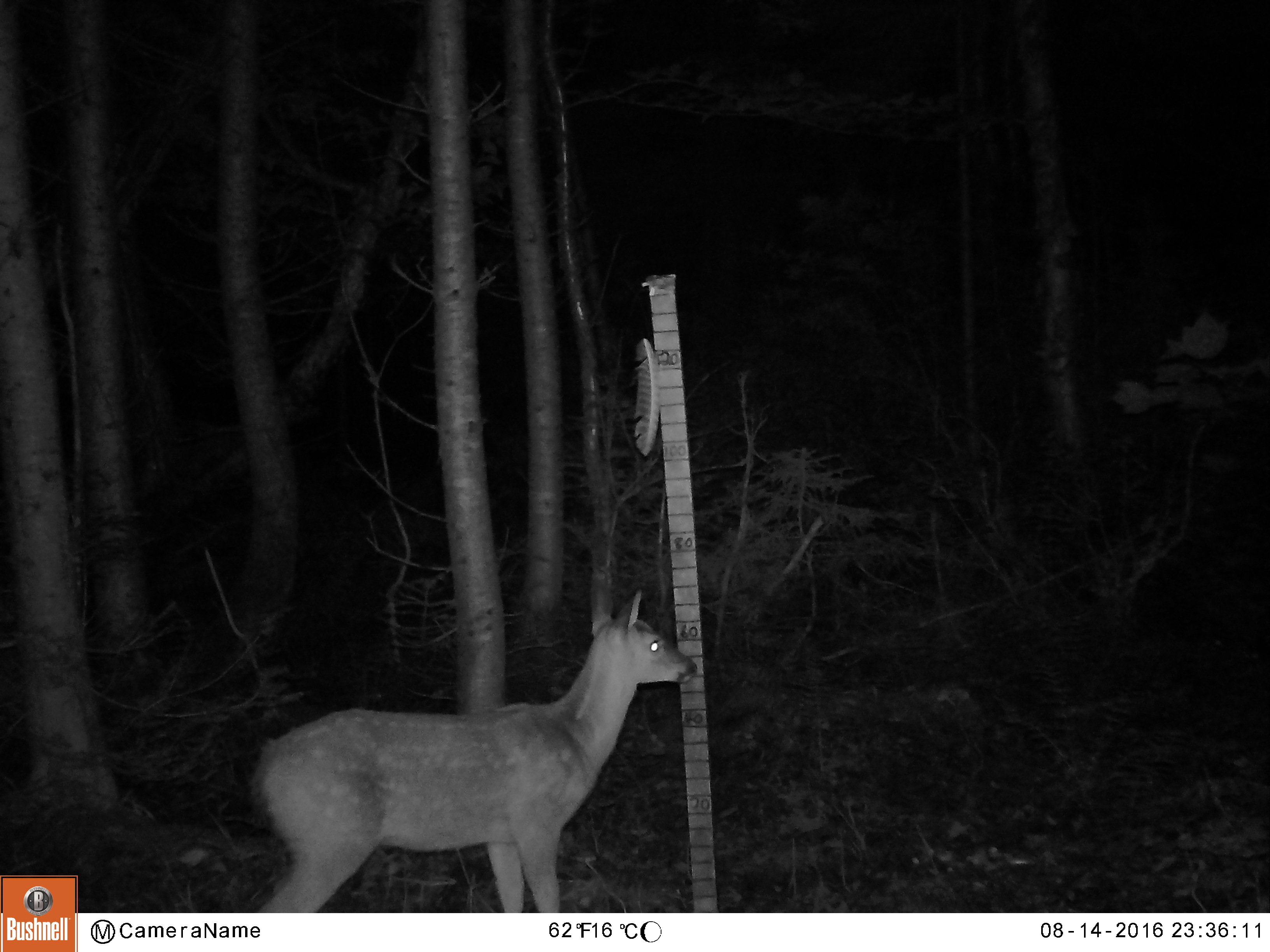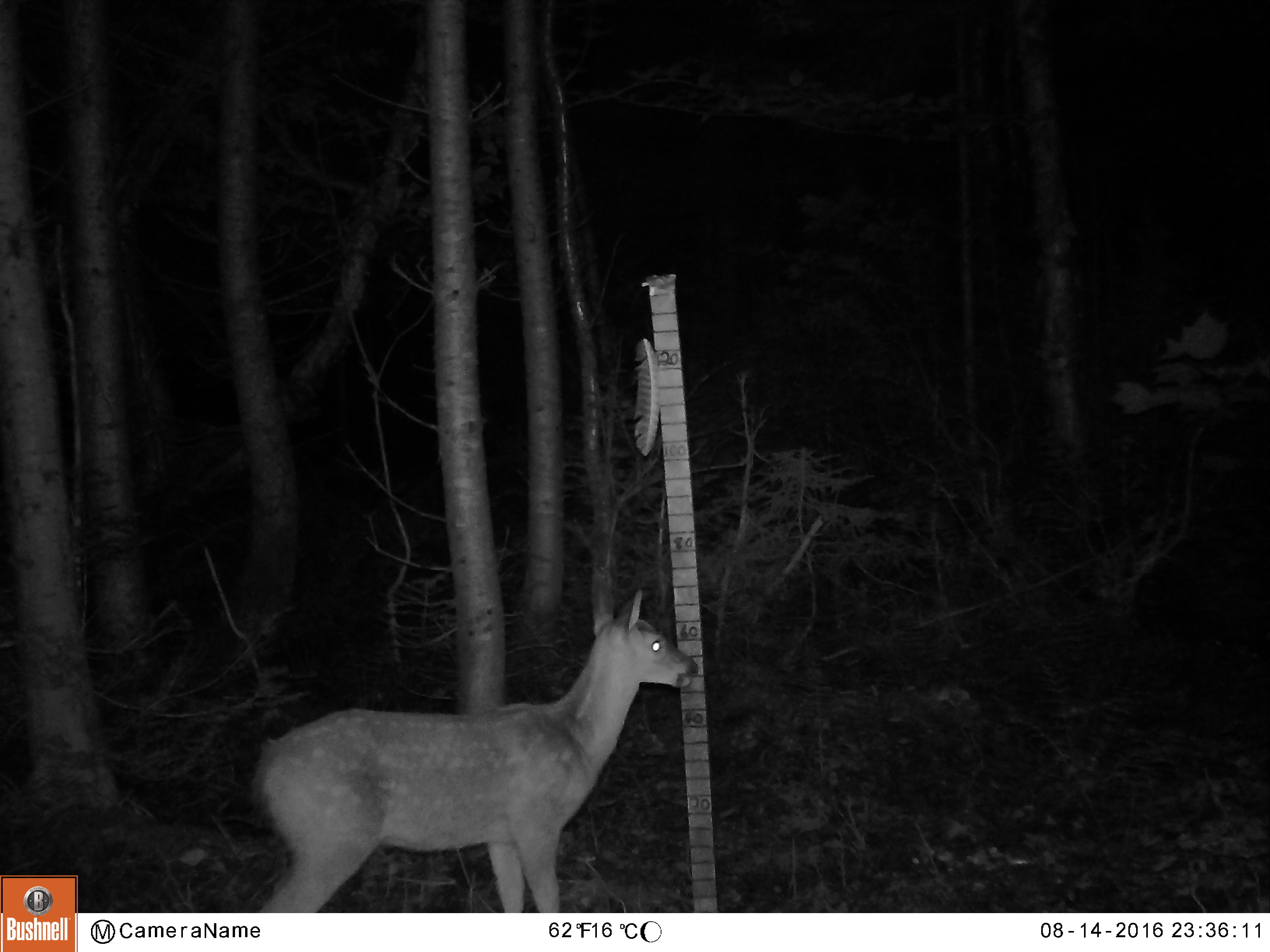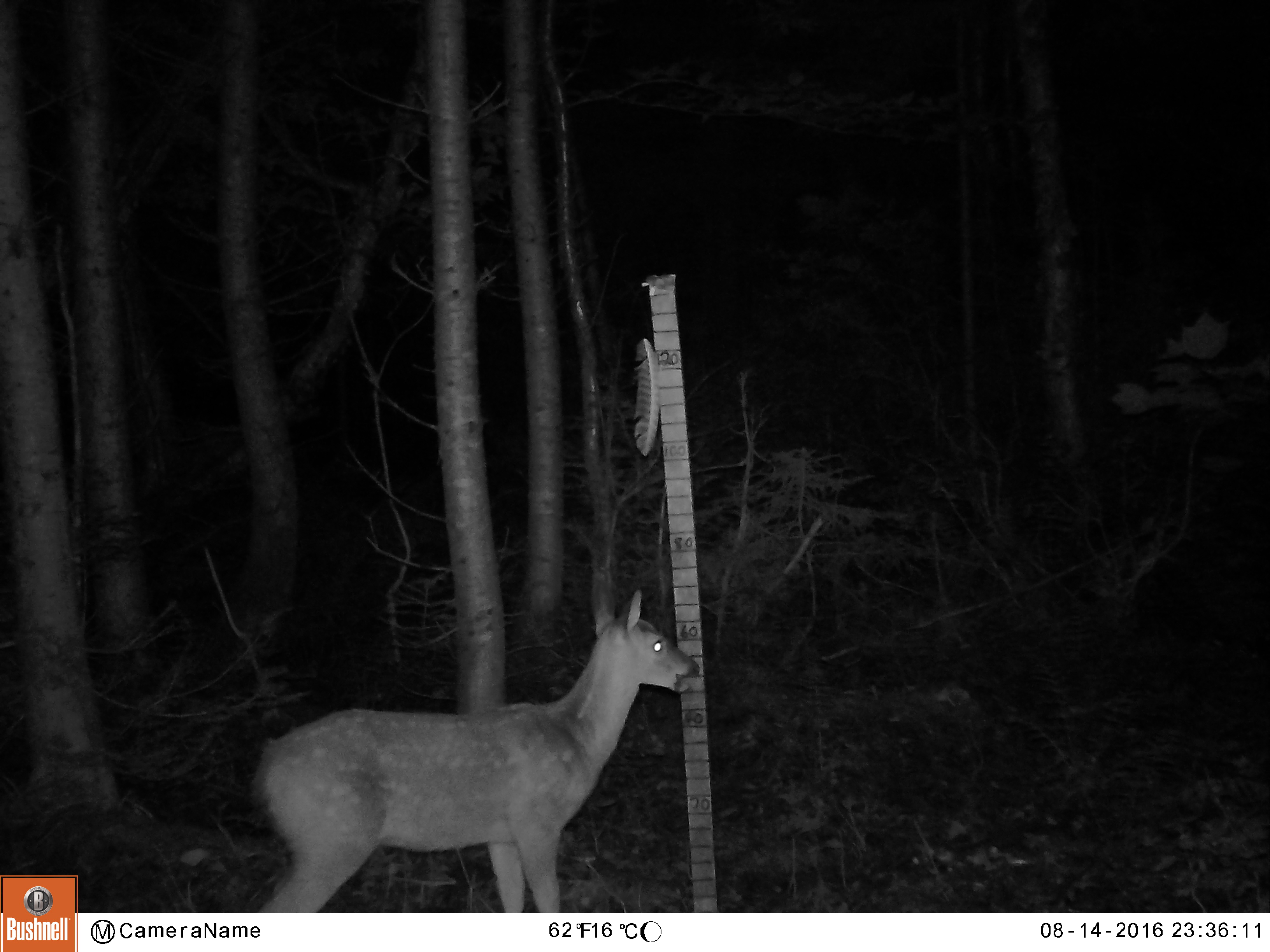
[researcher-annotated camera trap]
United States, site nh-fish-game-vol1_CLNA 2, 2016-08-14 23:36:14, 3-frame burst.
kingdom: Animalia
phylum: Chordata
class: Mammalia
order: Artiodactyla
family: Cervidae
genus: Odocoileus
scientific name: Odocoileus virginianus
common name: white-tailed deer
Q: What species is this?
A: White-tailed deer (Odocoileus virginianus).